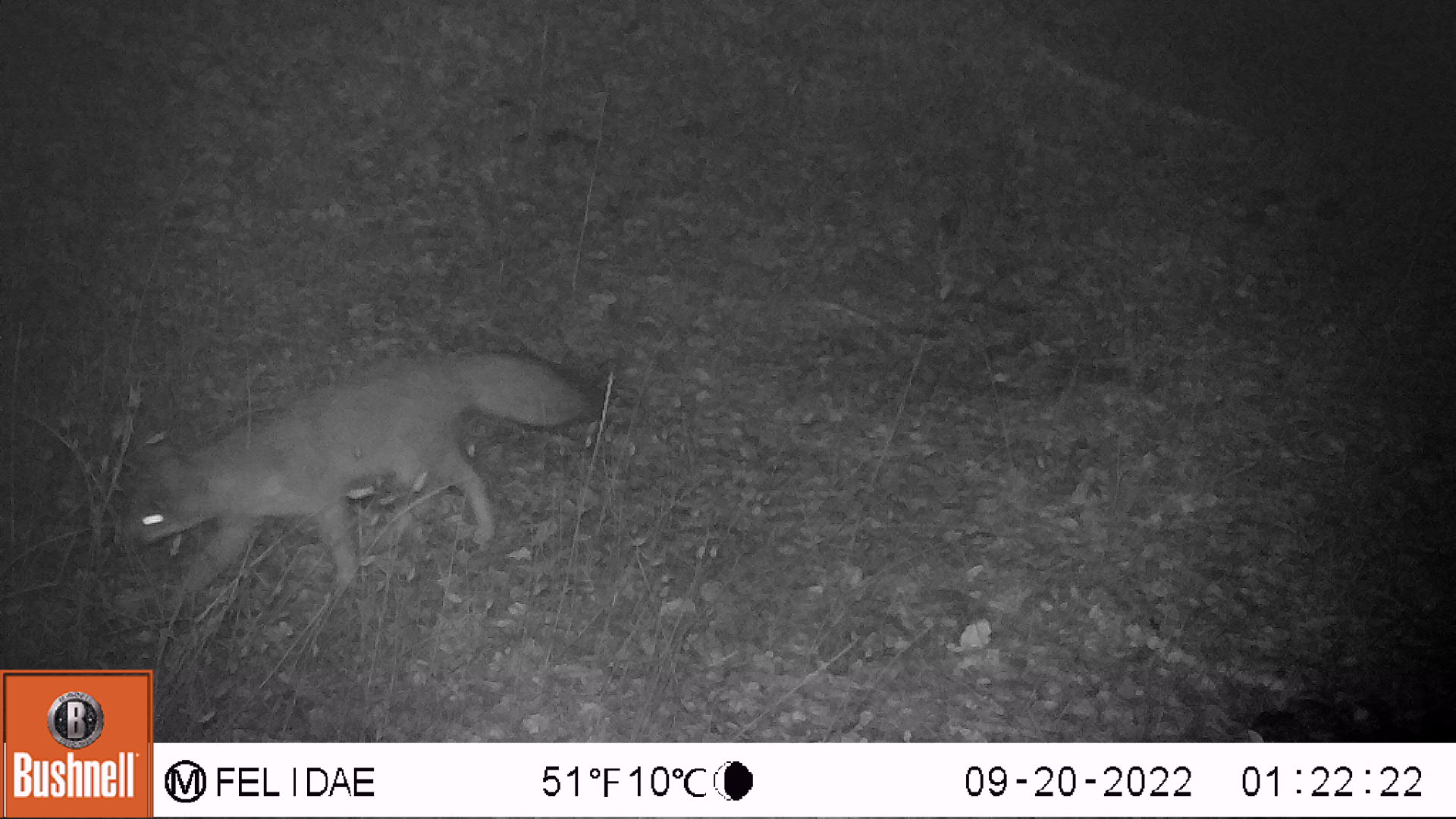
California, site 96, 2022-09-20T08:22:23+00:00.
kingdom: Animalia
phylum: Chordata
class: Mammalia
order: Carnivora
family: Canidae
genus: Urocyon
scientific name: Urocyon cinereoargenteus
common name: gray fox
Gray fox (Urocyon cinereoargenteus).